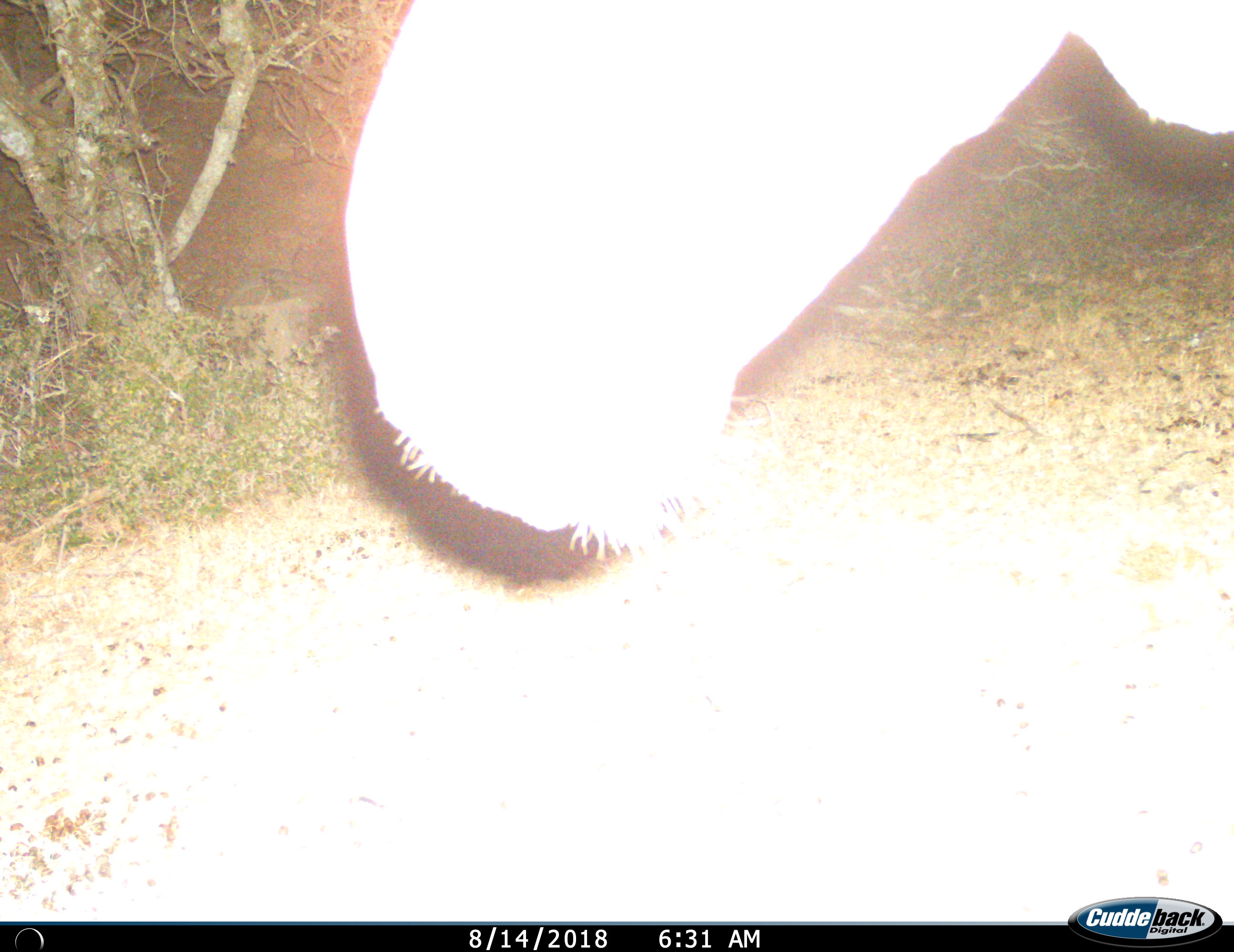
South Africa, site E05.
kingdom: Animalia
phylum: Chordata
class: Mammalia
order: Perissodactyla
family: Equidae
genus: Equus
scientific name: Equus zebra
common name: mountain zebra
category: zebramountain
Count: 1.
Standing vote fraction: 83%.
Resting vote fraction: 0%.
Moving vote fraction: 17%.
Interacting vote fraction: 0%.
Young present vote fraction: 0%.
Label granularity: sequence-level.